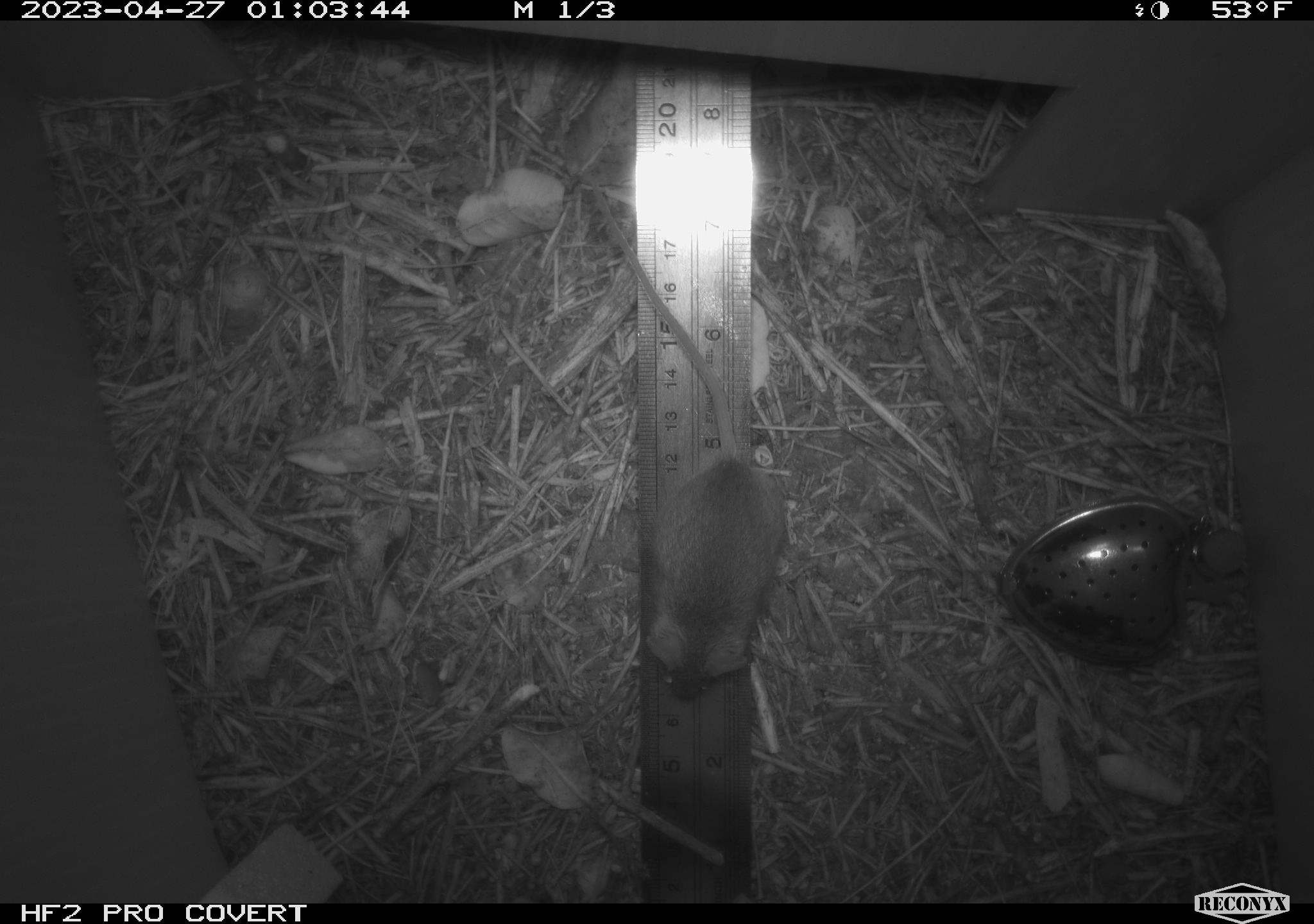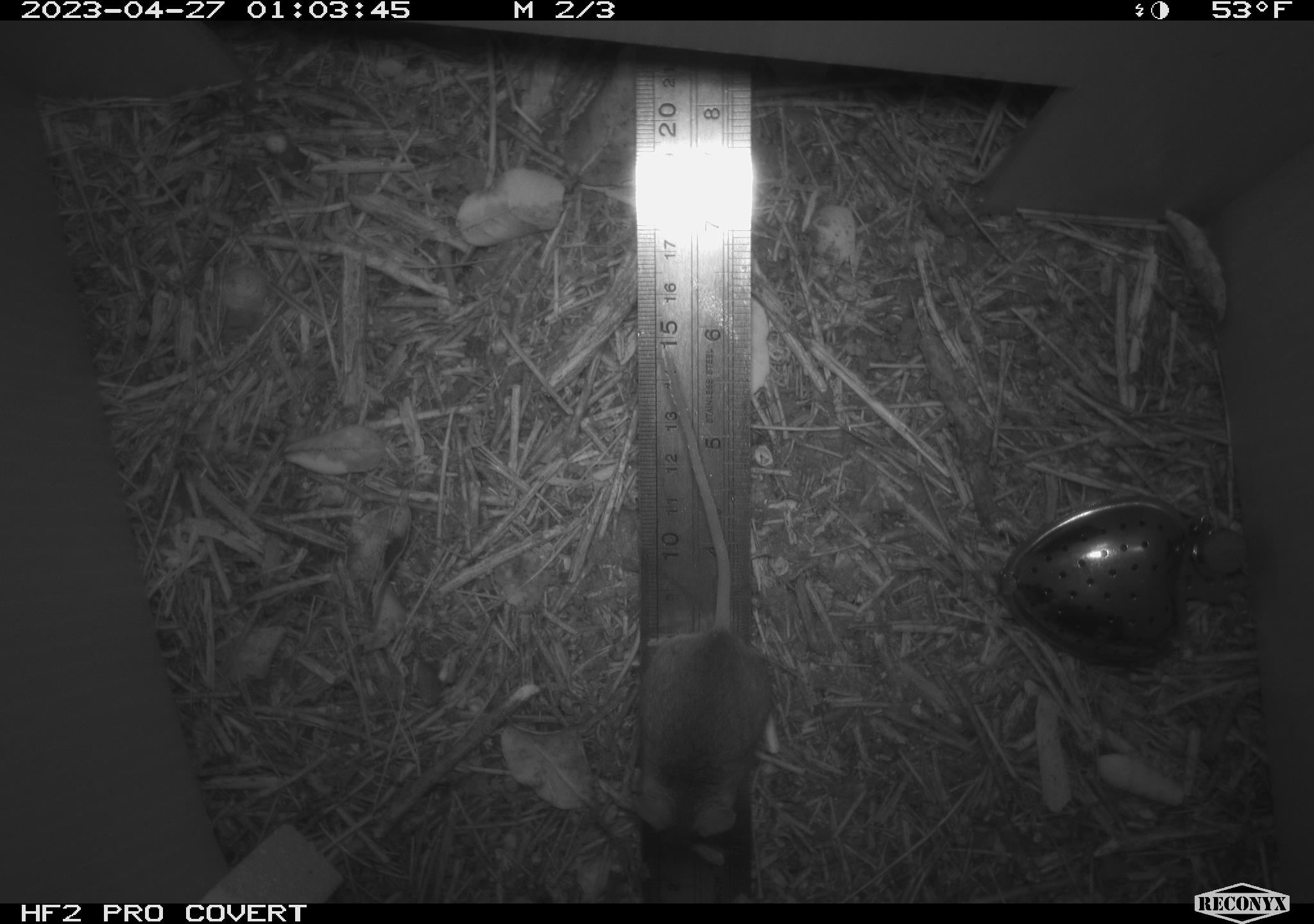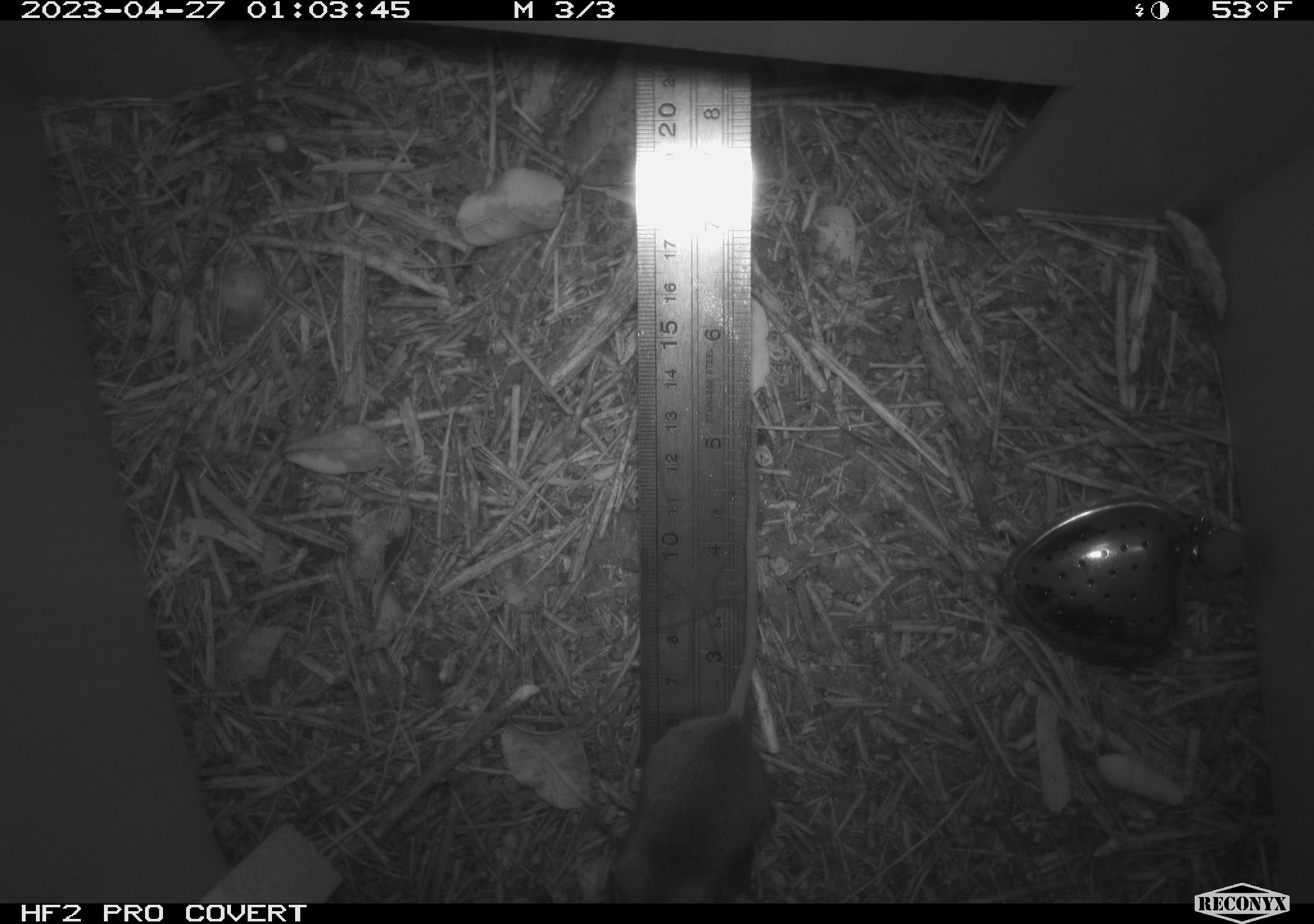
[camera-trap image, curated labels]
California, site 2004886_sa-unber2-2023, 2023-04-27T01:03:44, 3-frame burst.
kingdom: Animalia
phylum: Chordata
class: Mammalia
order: Rodentia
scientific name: Rodentia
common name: mouse species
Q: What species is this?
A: Mouse species (Rodentia).